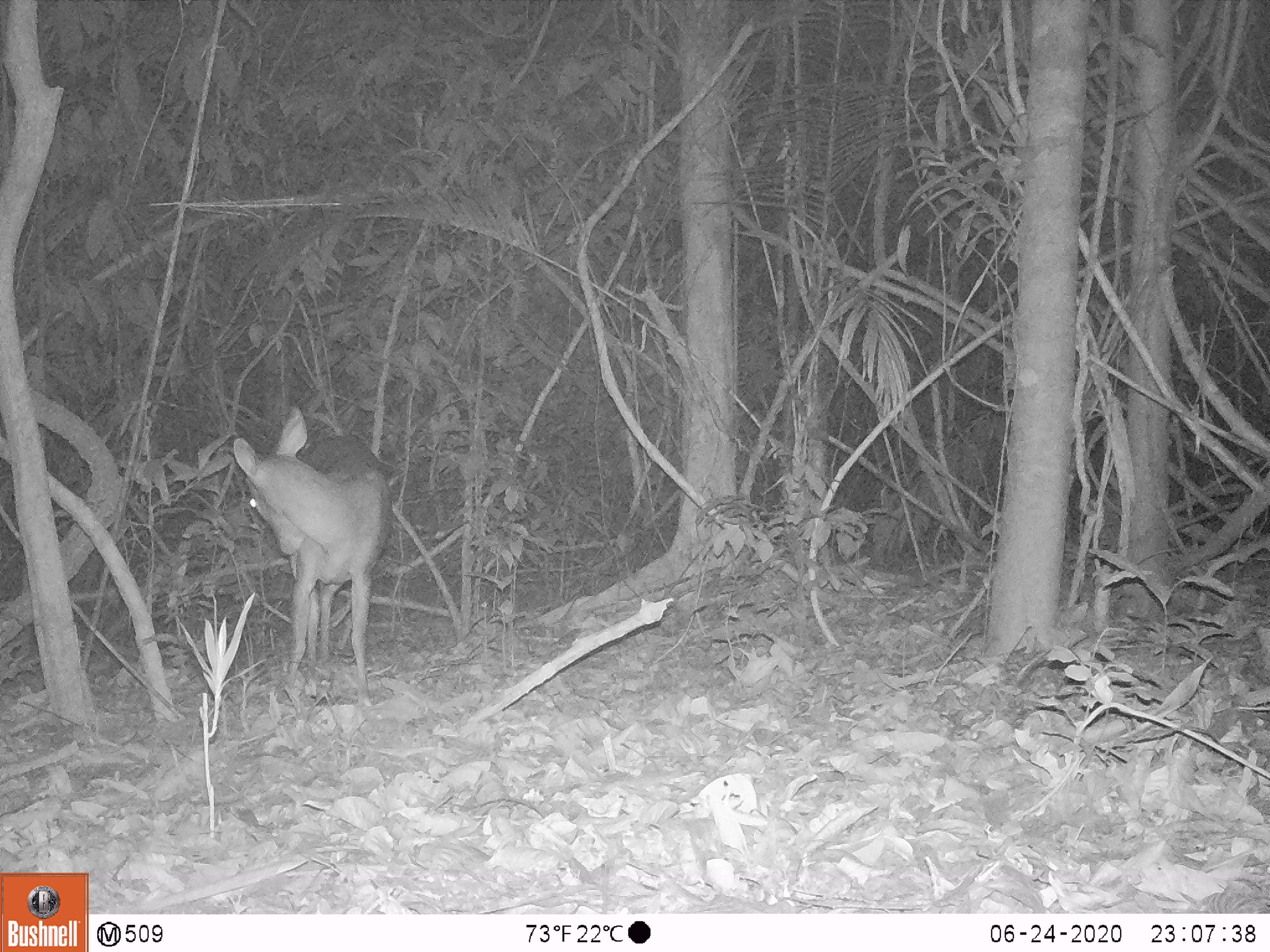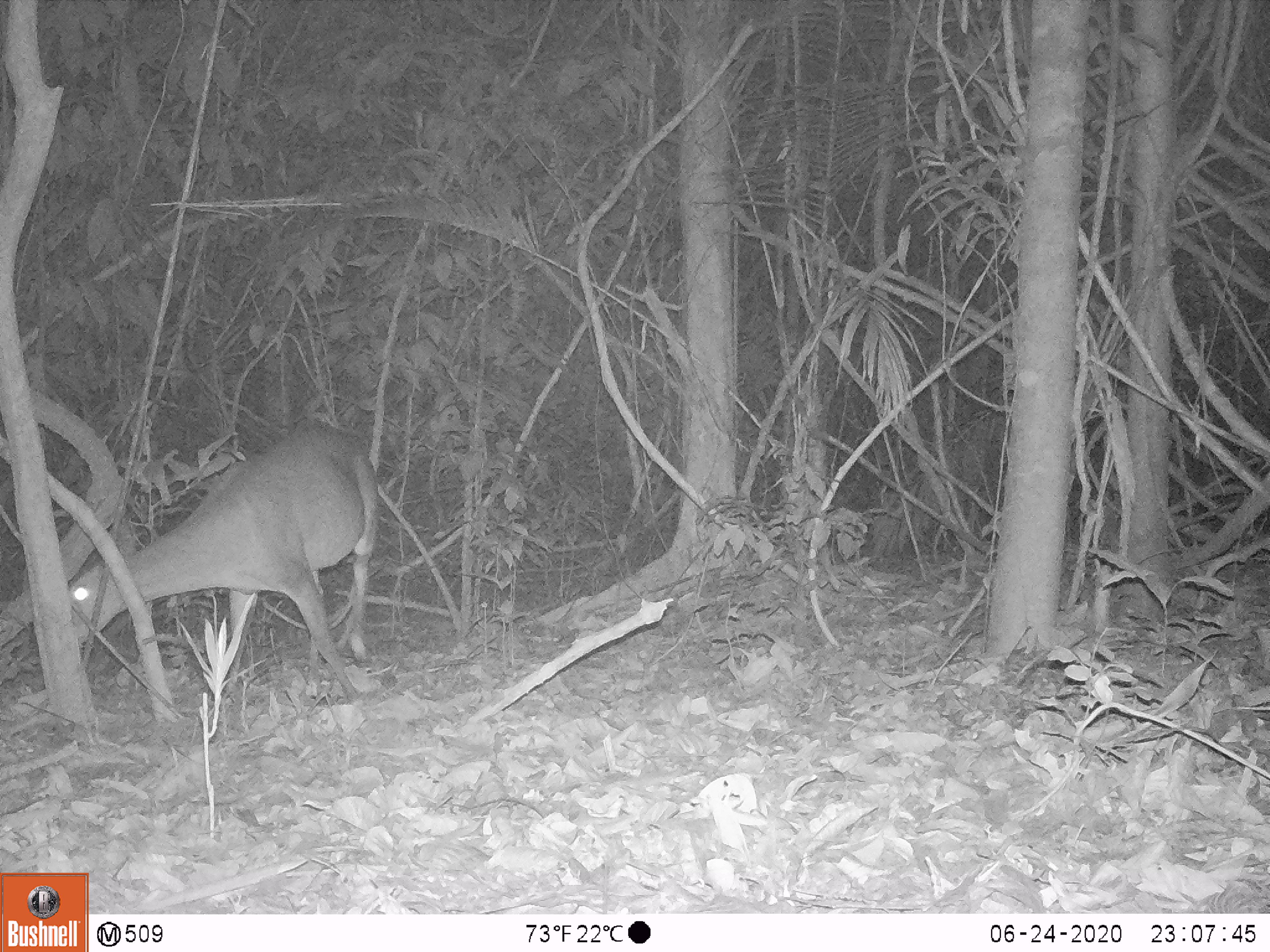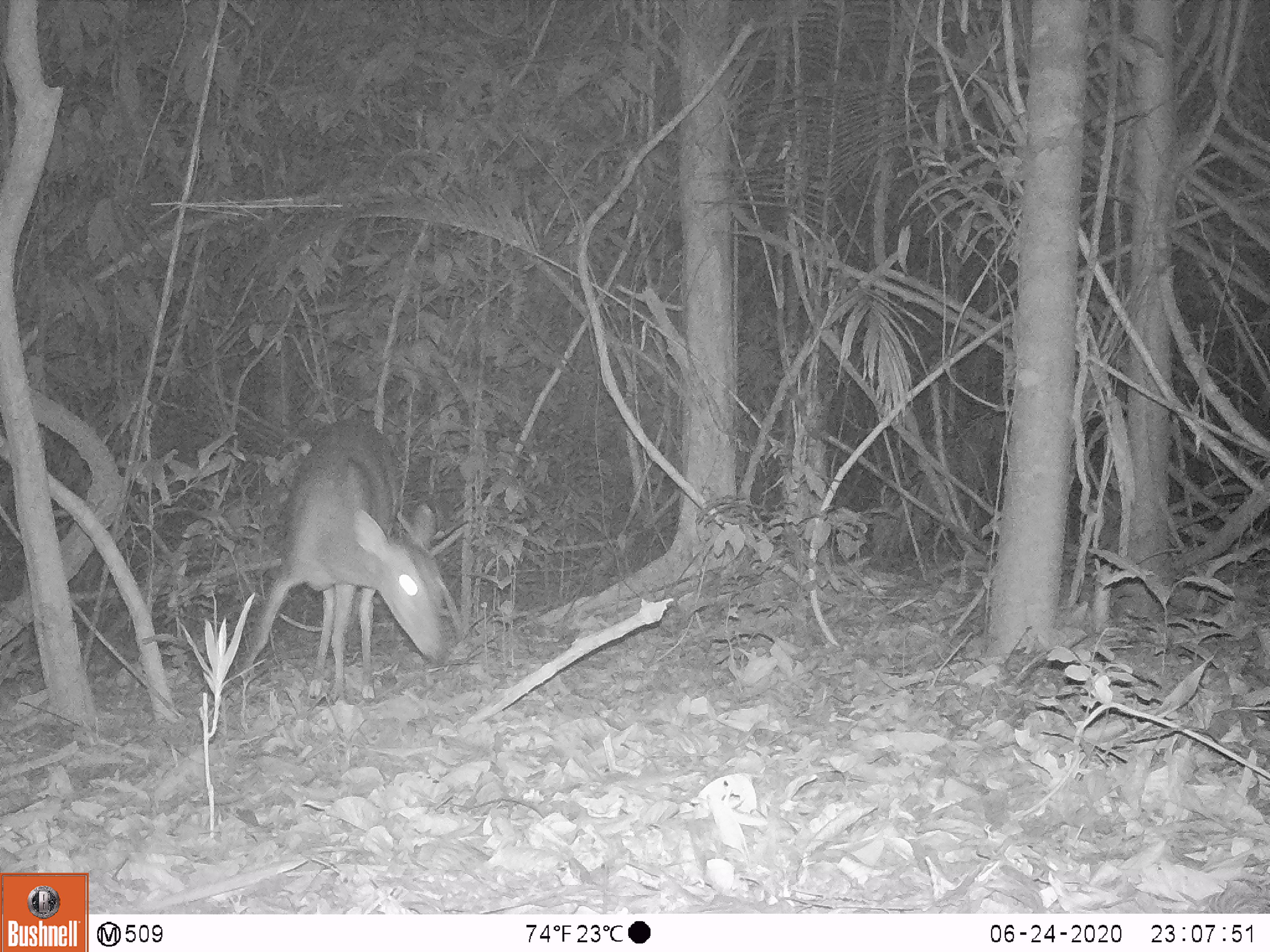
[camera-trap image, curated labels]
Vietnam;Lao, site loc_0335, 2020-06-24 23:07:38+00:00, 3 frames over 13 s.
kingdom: Animalia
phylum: Chordata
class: Mammalia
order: Artiodactyla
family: Cervidae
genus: Muntiacus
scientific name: Muntiacus vuquangensis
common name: large-antlered muntjac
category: large antlered muntjac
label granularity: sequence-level